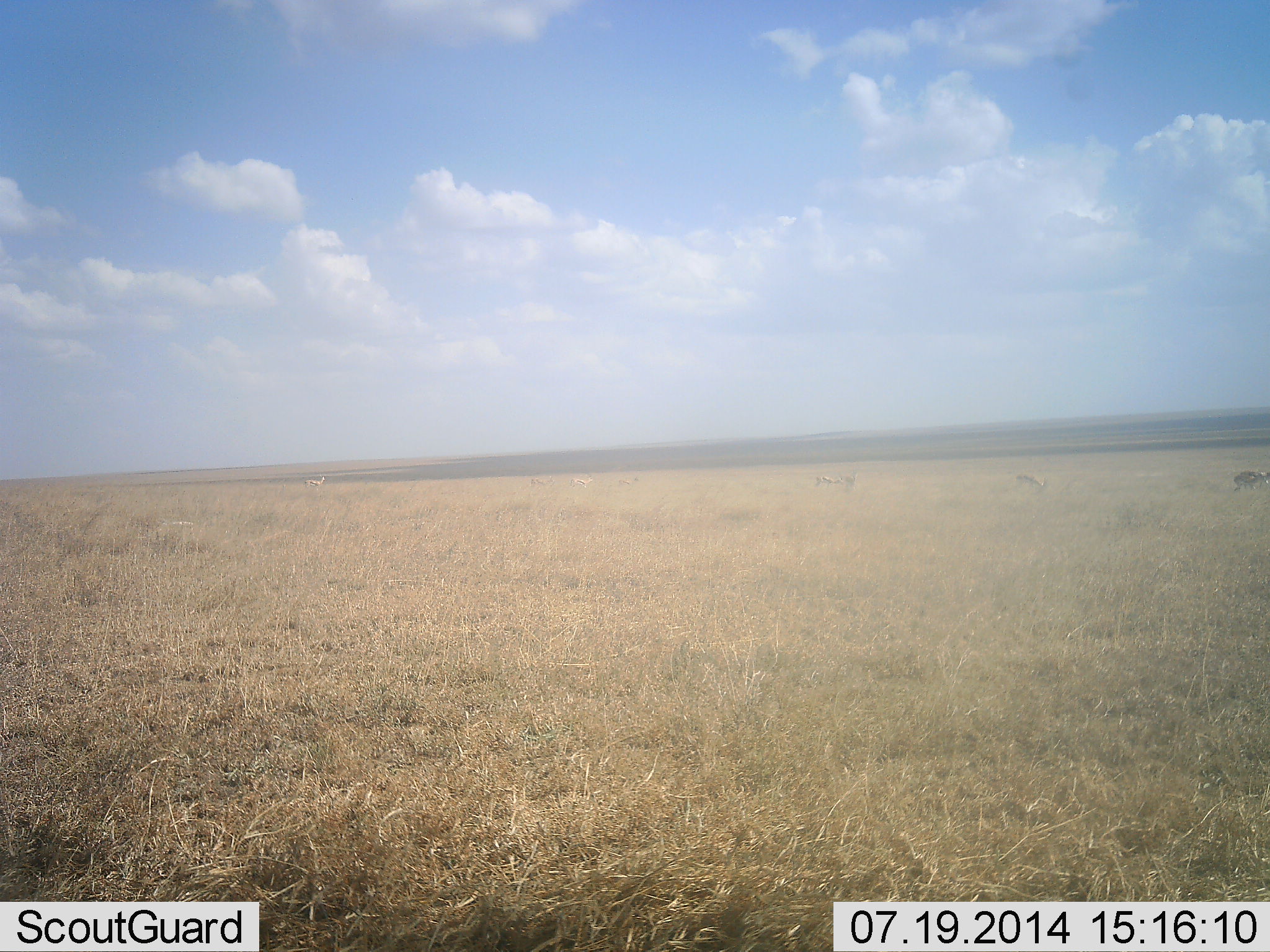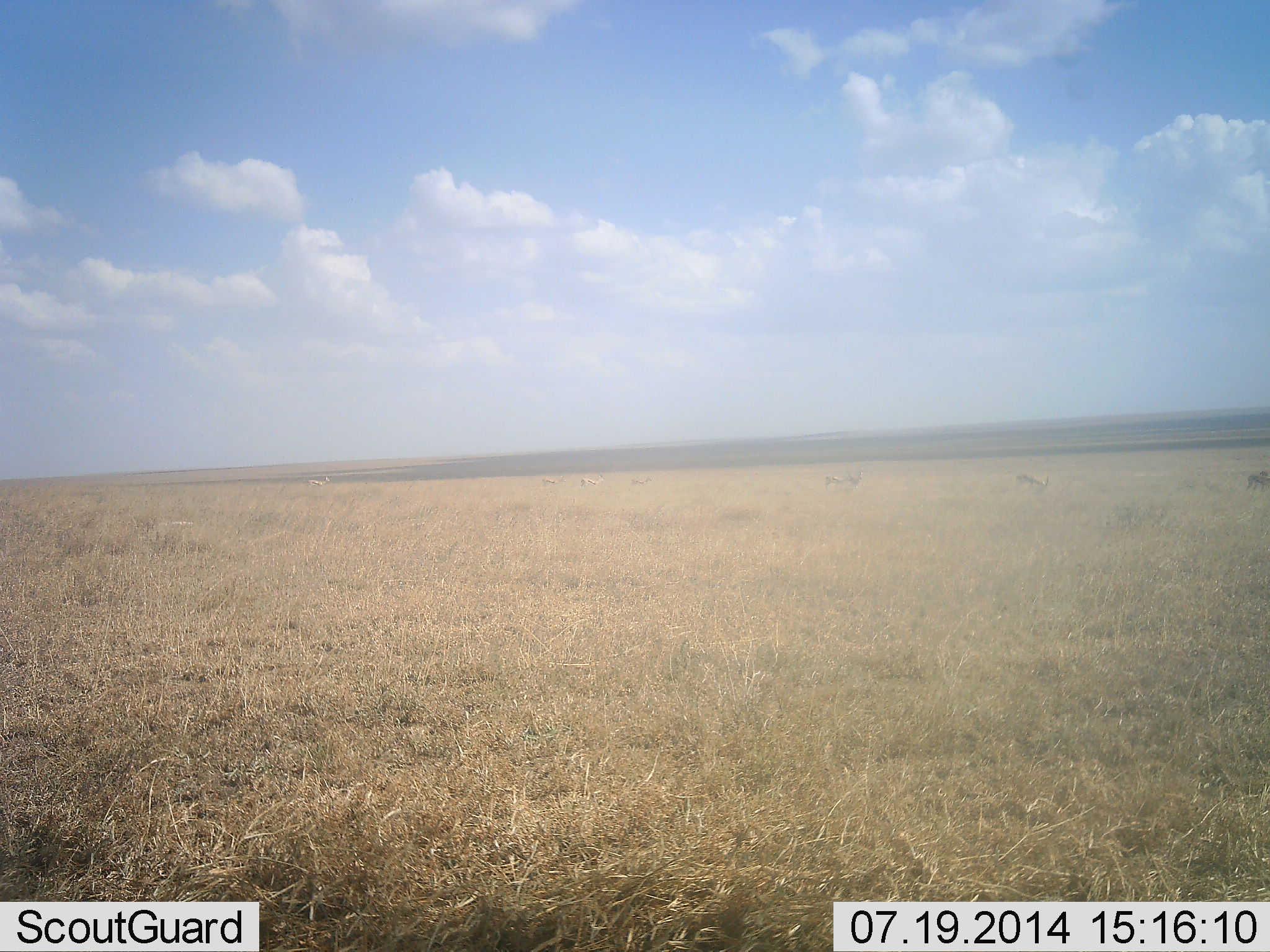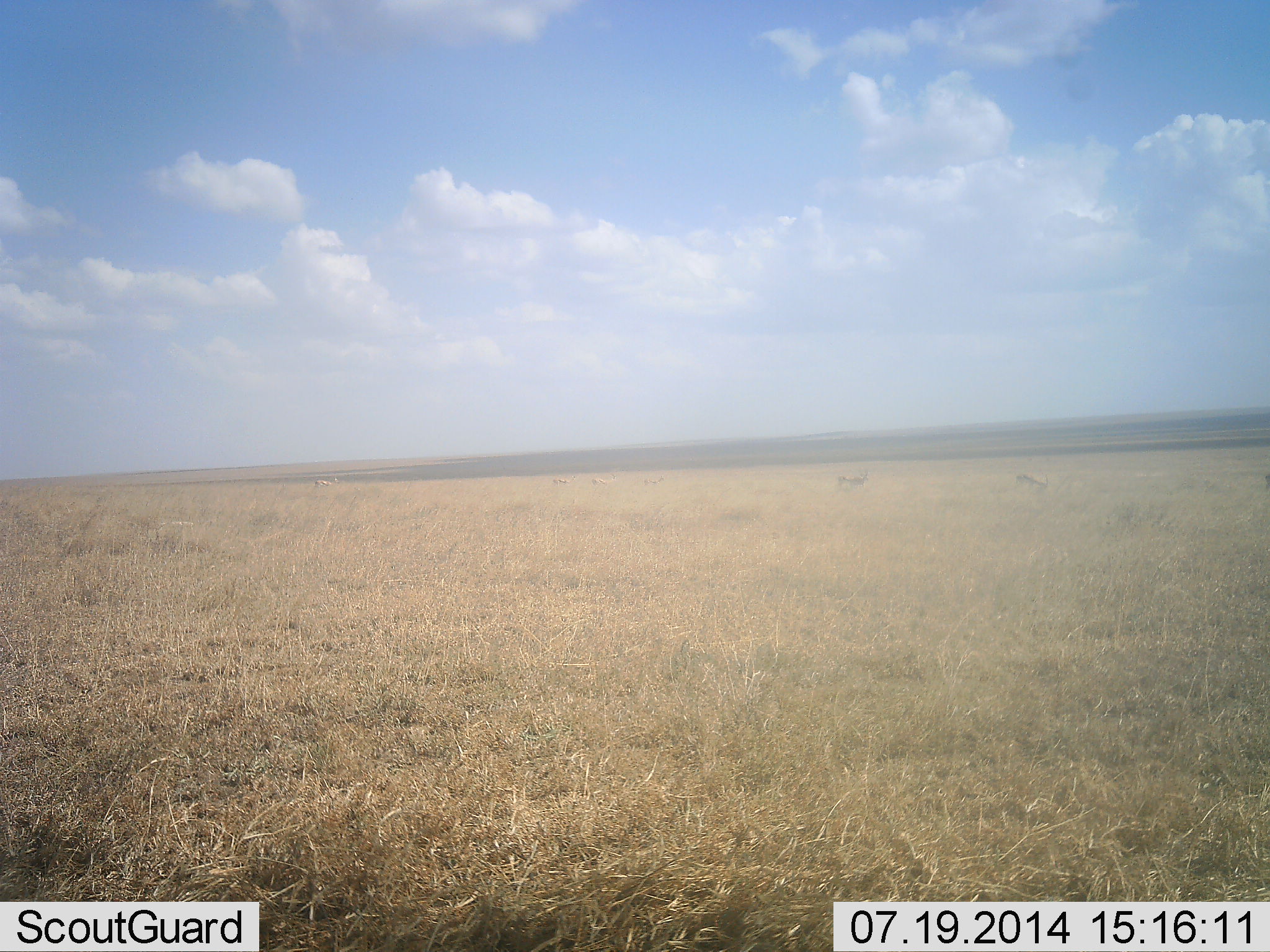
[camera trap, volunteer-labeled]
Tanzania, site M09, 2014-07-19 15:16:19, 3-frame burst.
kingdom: Animalia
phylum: Chordata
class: Mammalia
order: Artiodactyla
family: Bovidae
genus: Eudorcas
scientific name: Eudorcas thomsonii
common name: thomson's gazelle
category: gazellethomsons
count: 7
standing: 60%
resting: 0%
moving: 100%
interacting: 0%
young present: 0%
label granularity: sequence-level